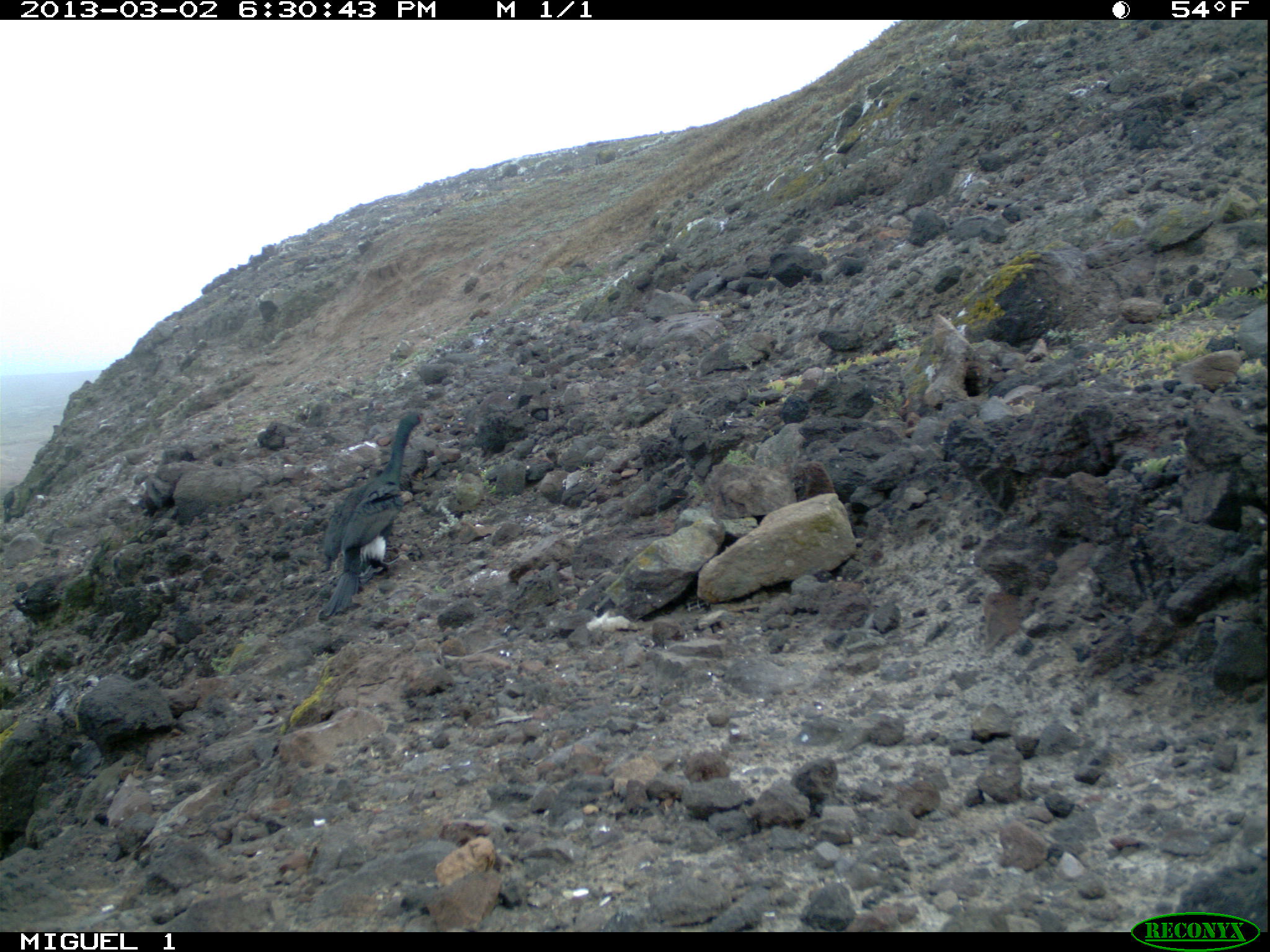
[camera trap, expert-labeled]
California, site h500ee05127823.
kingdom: Animalia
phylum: Chordata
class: Aves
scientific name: Aves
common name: bird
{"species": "bird (Aves)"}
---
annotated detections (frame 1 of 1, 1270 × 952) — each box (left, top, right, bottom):
bird: (319, 409, 425, 616)